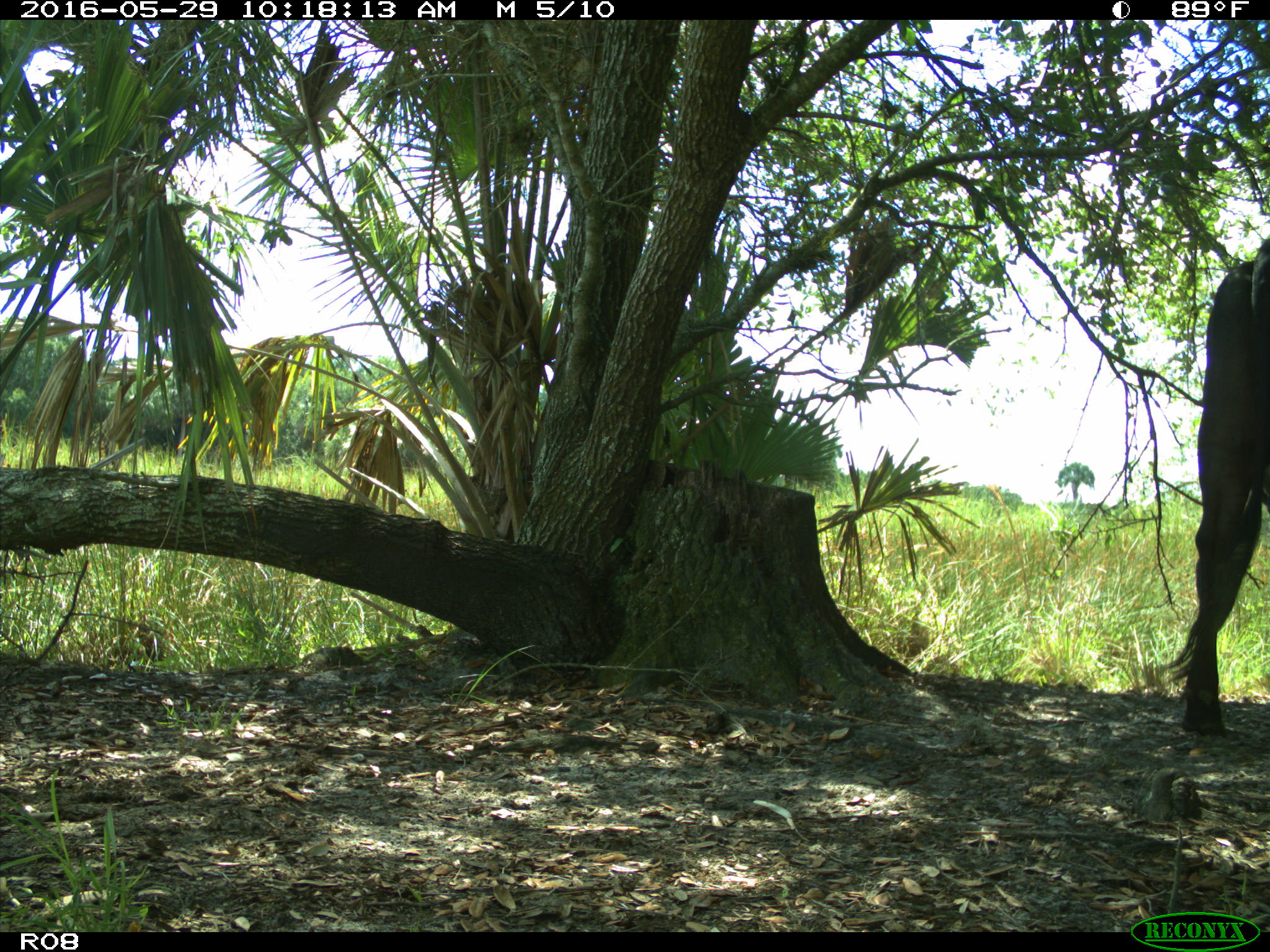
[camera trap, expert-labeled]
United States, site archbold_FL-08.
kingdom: Animalia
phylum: Chordata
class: Mammalia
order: Artiodactyla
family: Bovidae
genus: Bos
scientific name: Bos taurus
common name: domestic cow